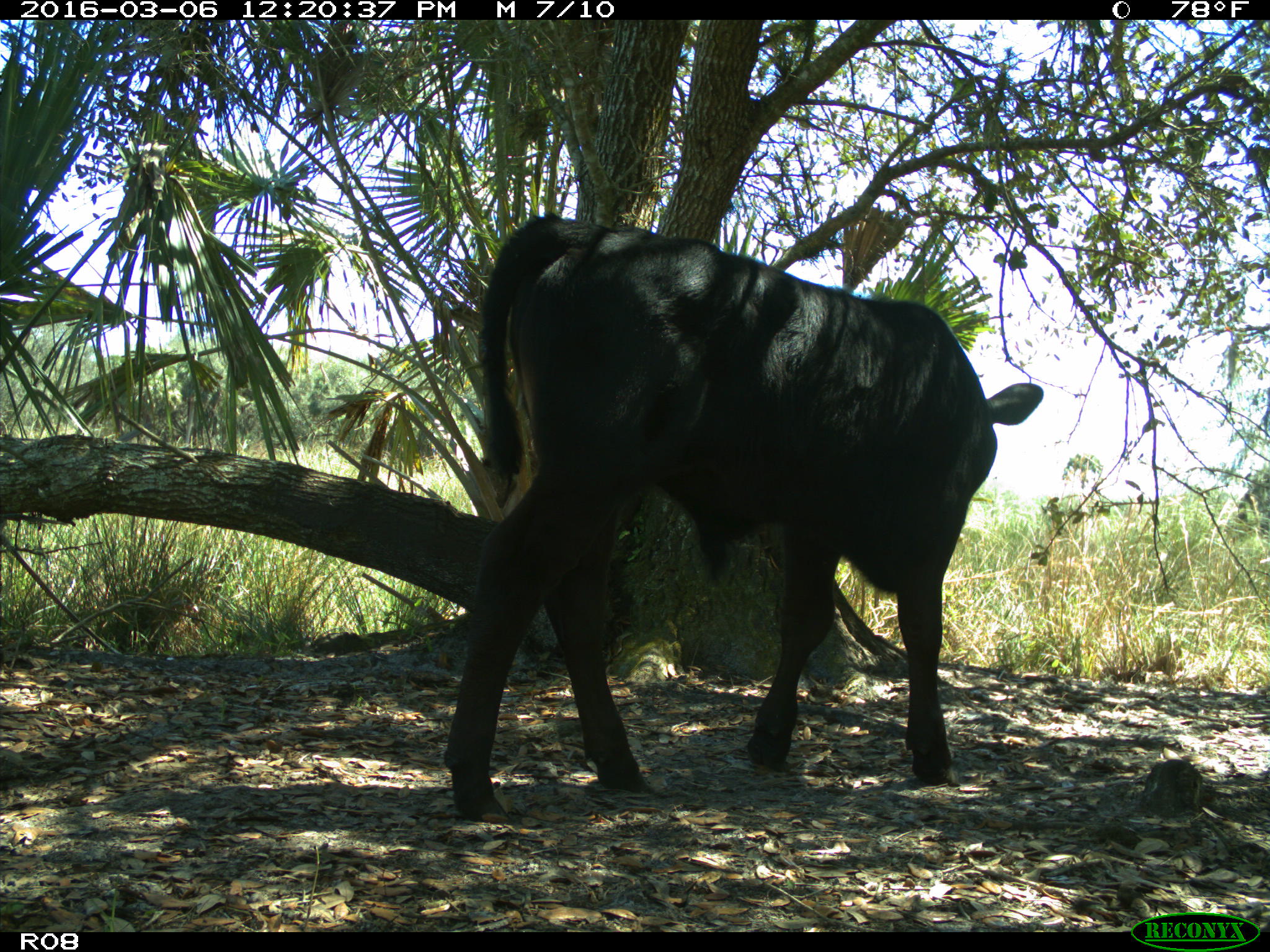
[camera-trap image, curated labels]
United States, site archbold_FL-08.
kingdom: Animalia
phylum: Chordata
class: Mammalia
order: Artiodactyla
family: Bovidae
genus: Bos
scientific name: Bos taurus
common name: domestic cow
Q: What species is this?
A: Bos taurus (domestic cow).